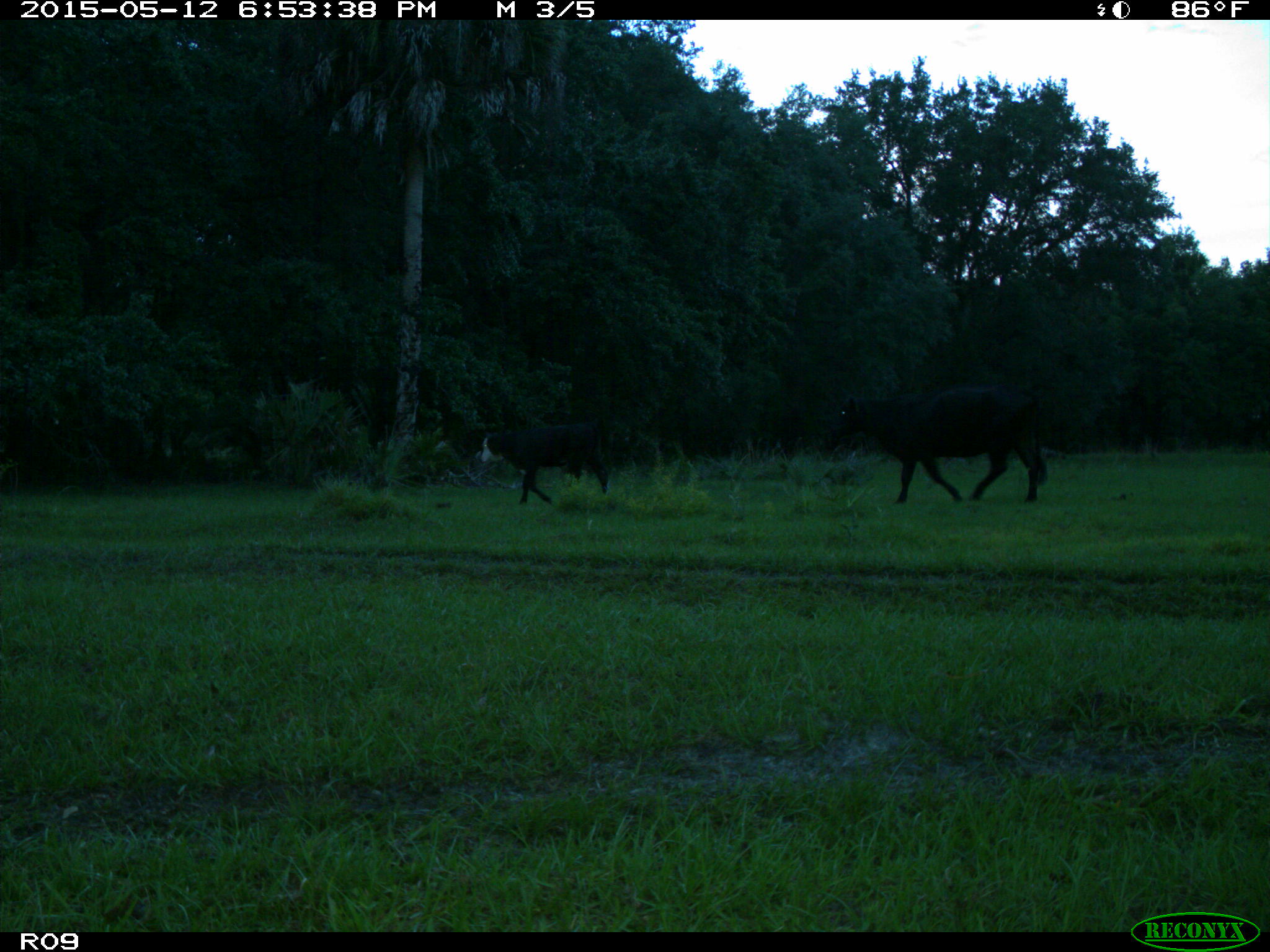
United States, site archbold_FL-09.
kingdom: Animalia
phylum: Chordata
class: Mammalia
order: Artiodactyla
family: Bovidae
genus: Bos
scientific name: Bos taurus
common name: domestic cow